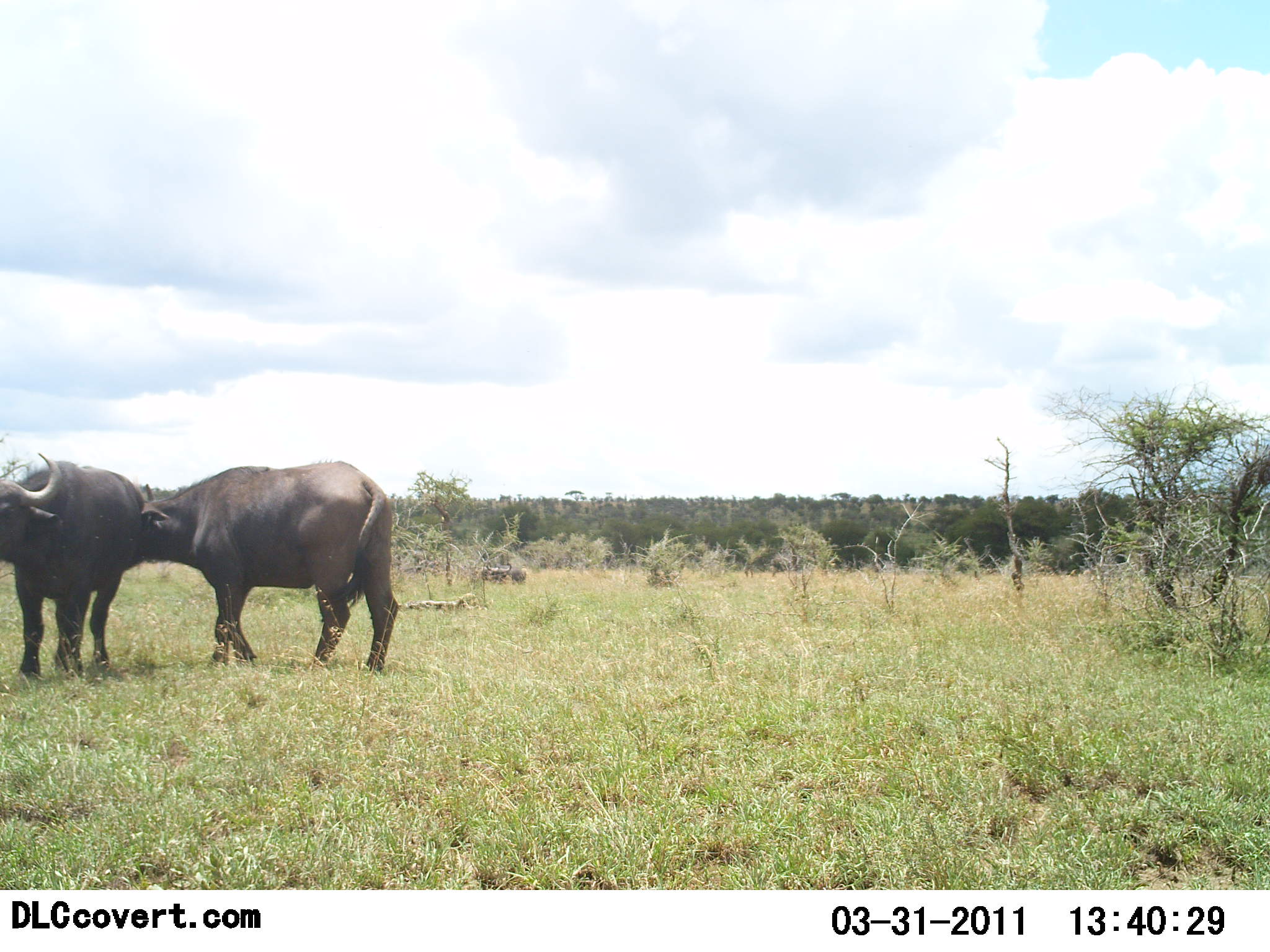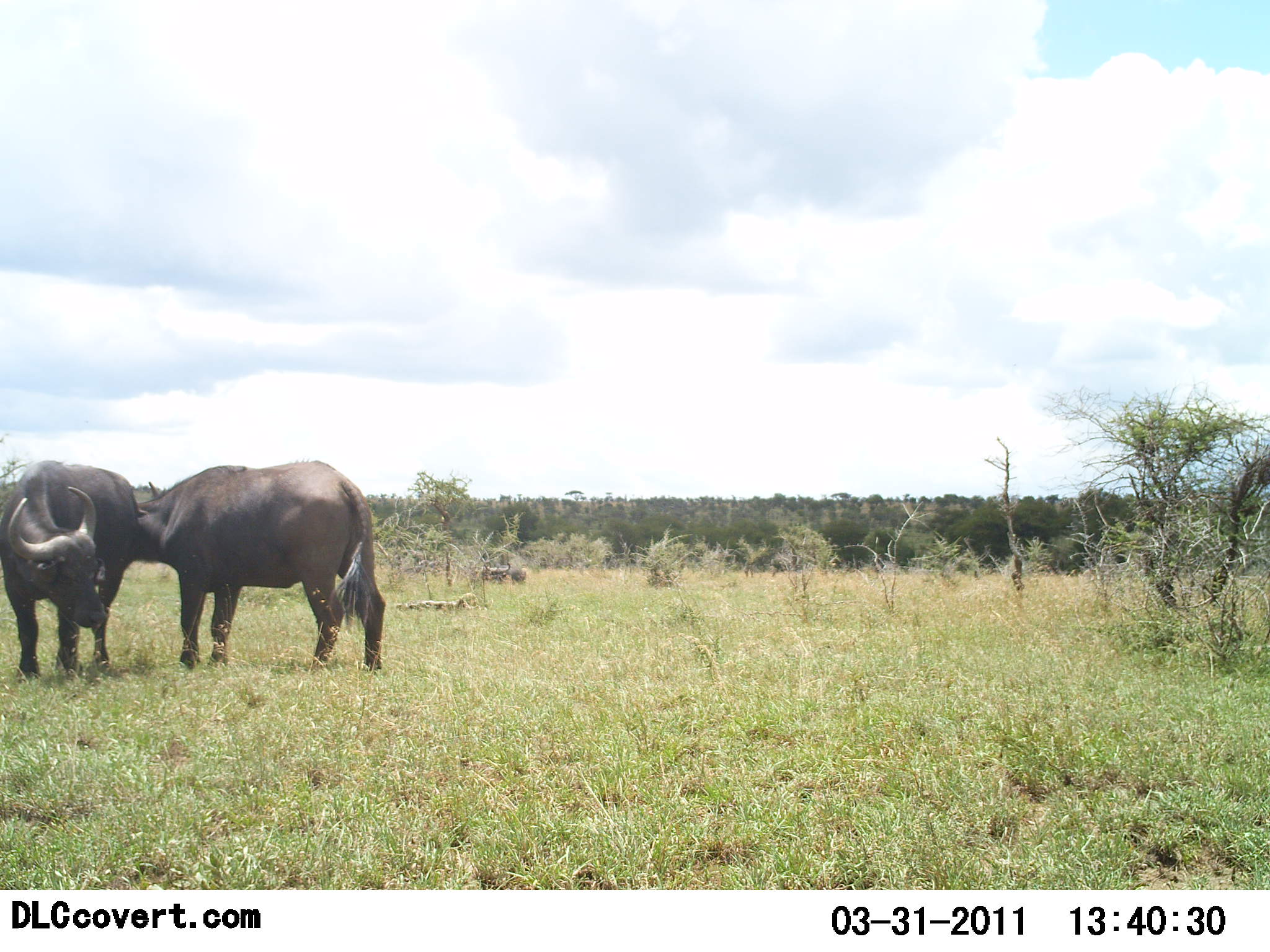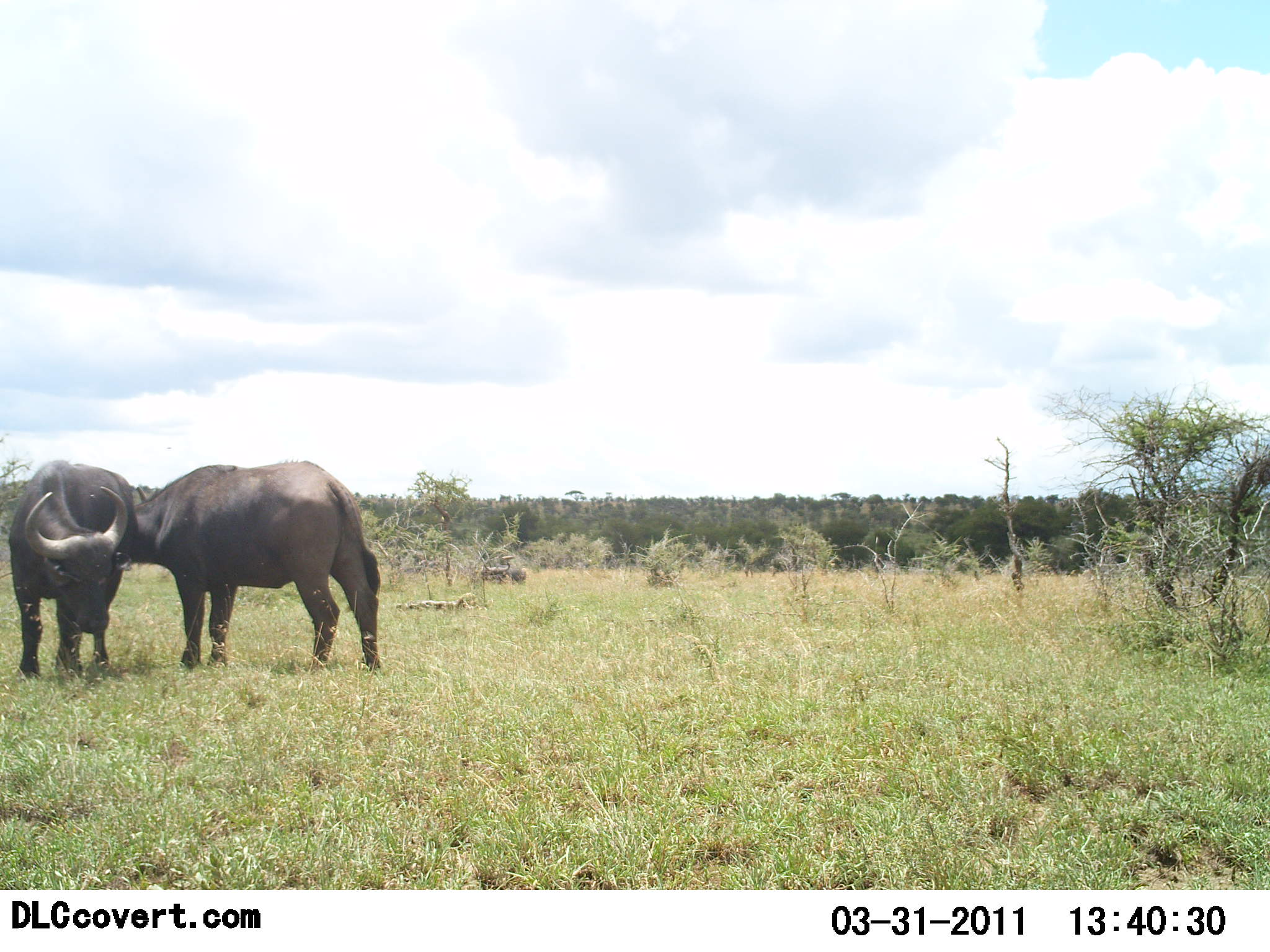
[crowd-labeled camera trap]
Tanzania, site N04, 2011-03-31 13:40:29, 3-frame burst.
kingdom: Animalia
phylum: Chordata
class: Mammalia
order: Artiodactyla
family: Bovidae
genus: Syncerus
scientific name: Syncerus caffer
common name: cape buffalo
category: buffalo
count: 2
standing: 45%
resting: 0%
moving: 0%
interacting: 73%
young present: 0%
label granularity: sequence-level